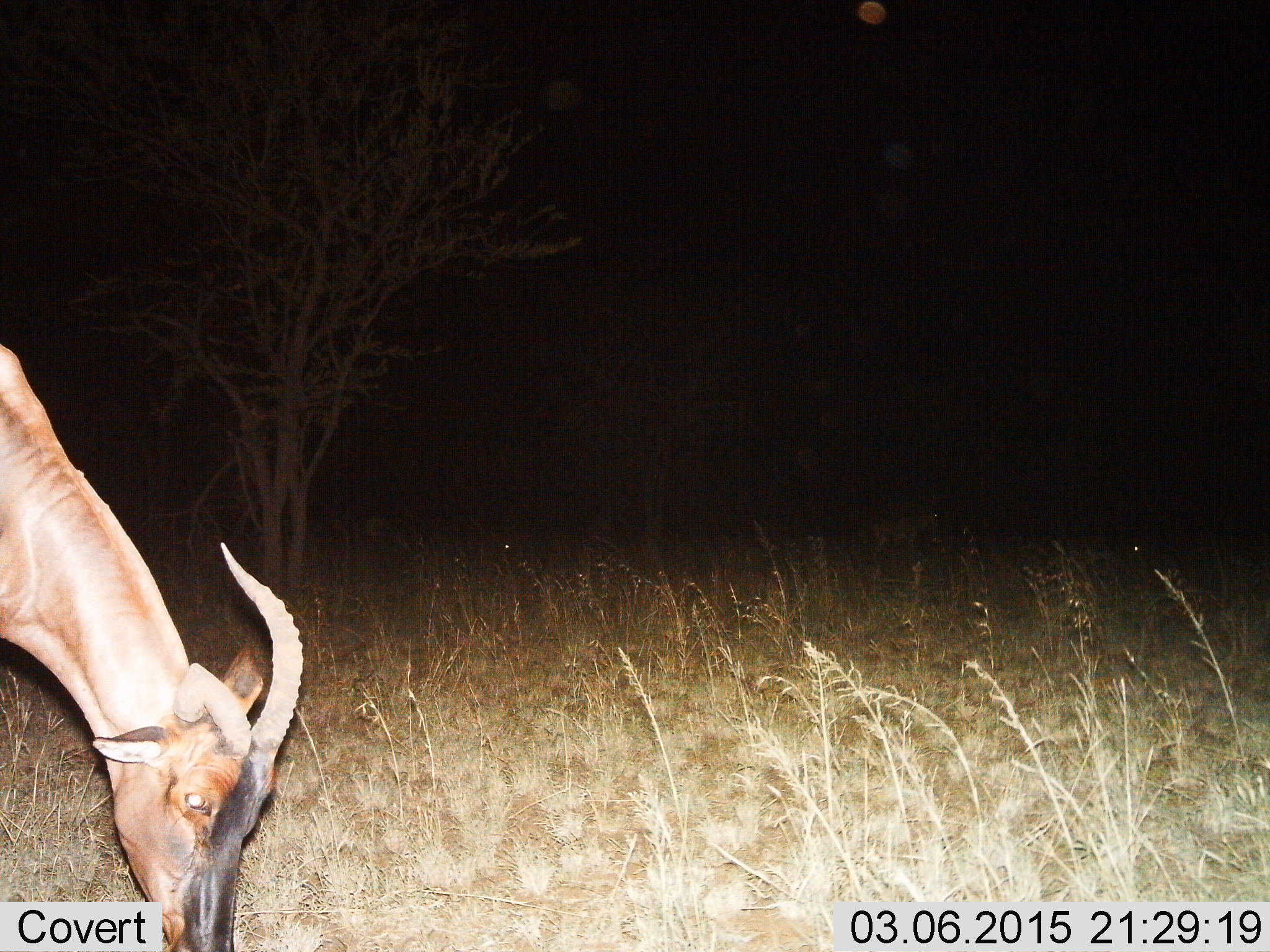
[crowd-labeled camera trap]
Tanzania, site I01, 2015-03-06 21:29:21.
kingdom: Animalia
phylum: Chordata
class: Mammalia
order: Artiodactyla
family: Bovidae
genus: Damaliscus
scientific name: Damaliscus lunatus jimela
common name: topi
Topi (Damaliscus lunatus jimela), count 1. Behavior (volunteer vote fractions): standing 0%, resting 0%, moving 0%, interacting 0%. Young present (vote fraction): 0%. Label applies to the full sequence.